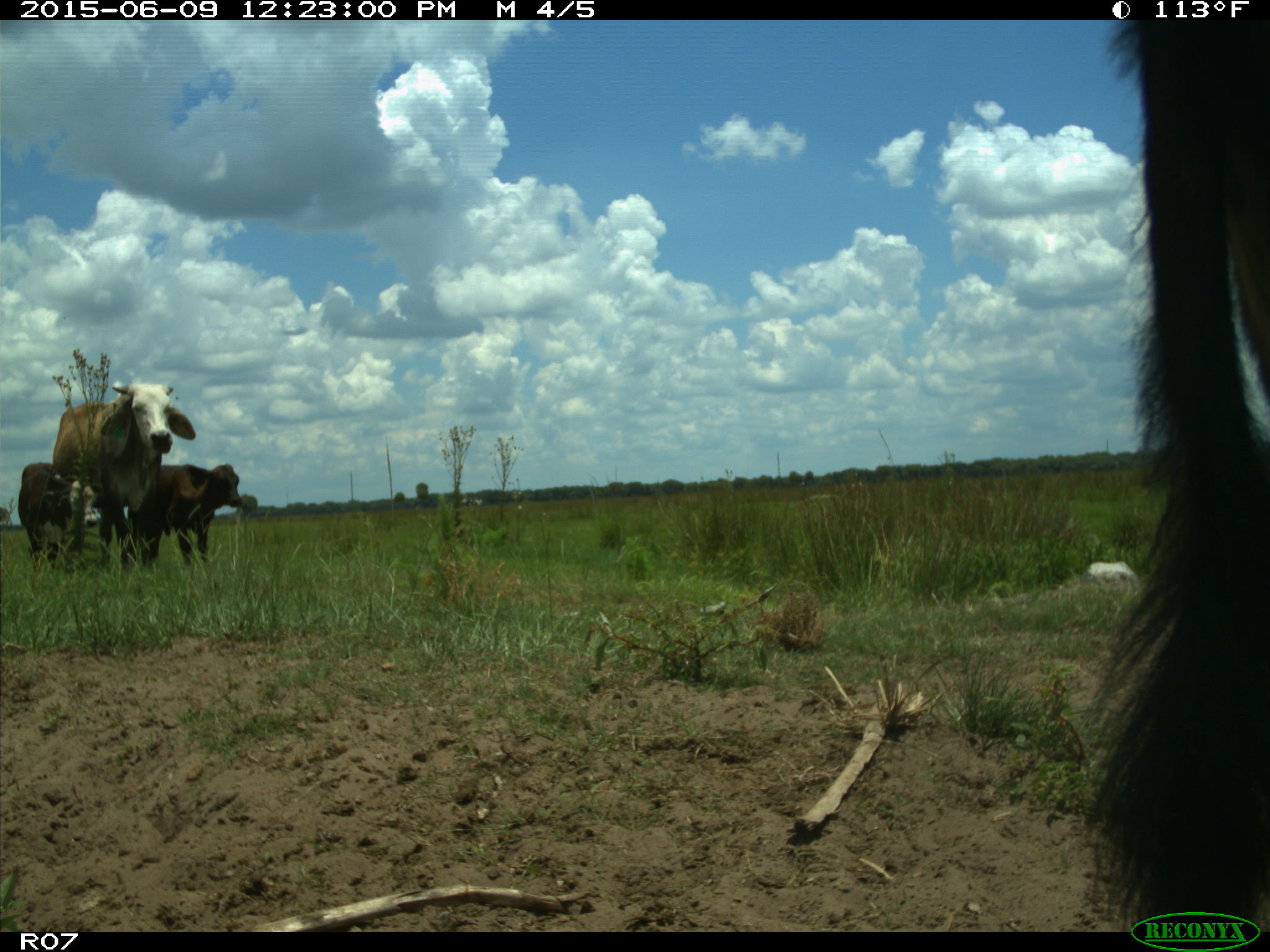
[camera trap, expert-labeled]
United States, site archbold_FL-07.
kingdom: Animalia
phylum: Chordata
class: Mammalia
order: Artiodactyla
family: Bovidae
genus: Bos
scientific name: Bos taurus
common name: domestic cow